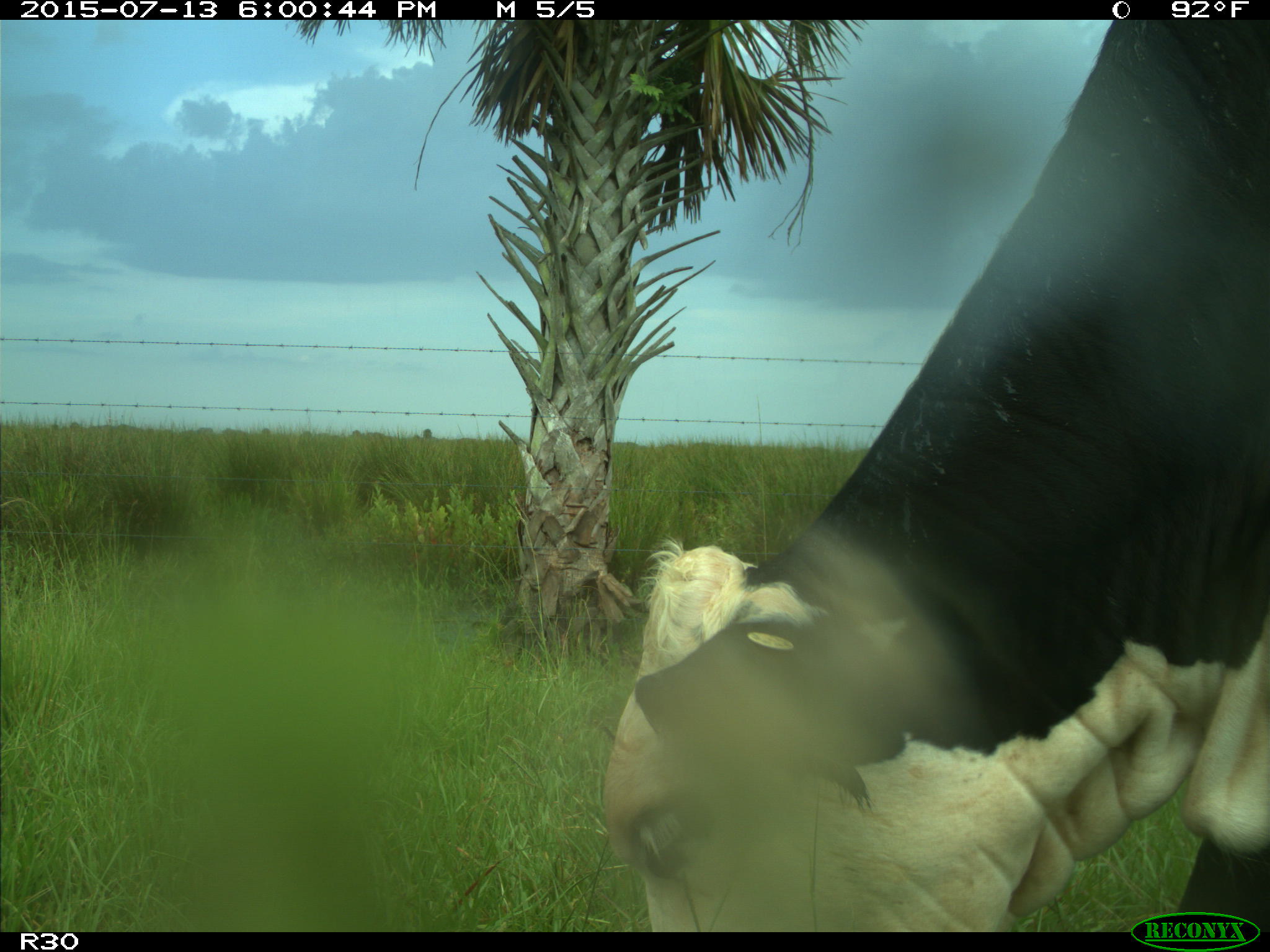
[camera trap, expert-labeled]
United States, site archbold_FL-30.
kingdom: Animalia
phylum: Chordata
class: Mammalia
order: Artiodactyla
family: Bovidae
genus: Bos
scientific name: Bos taurus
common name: domestic cow